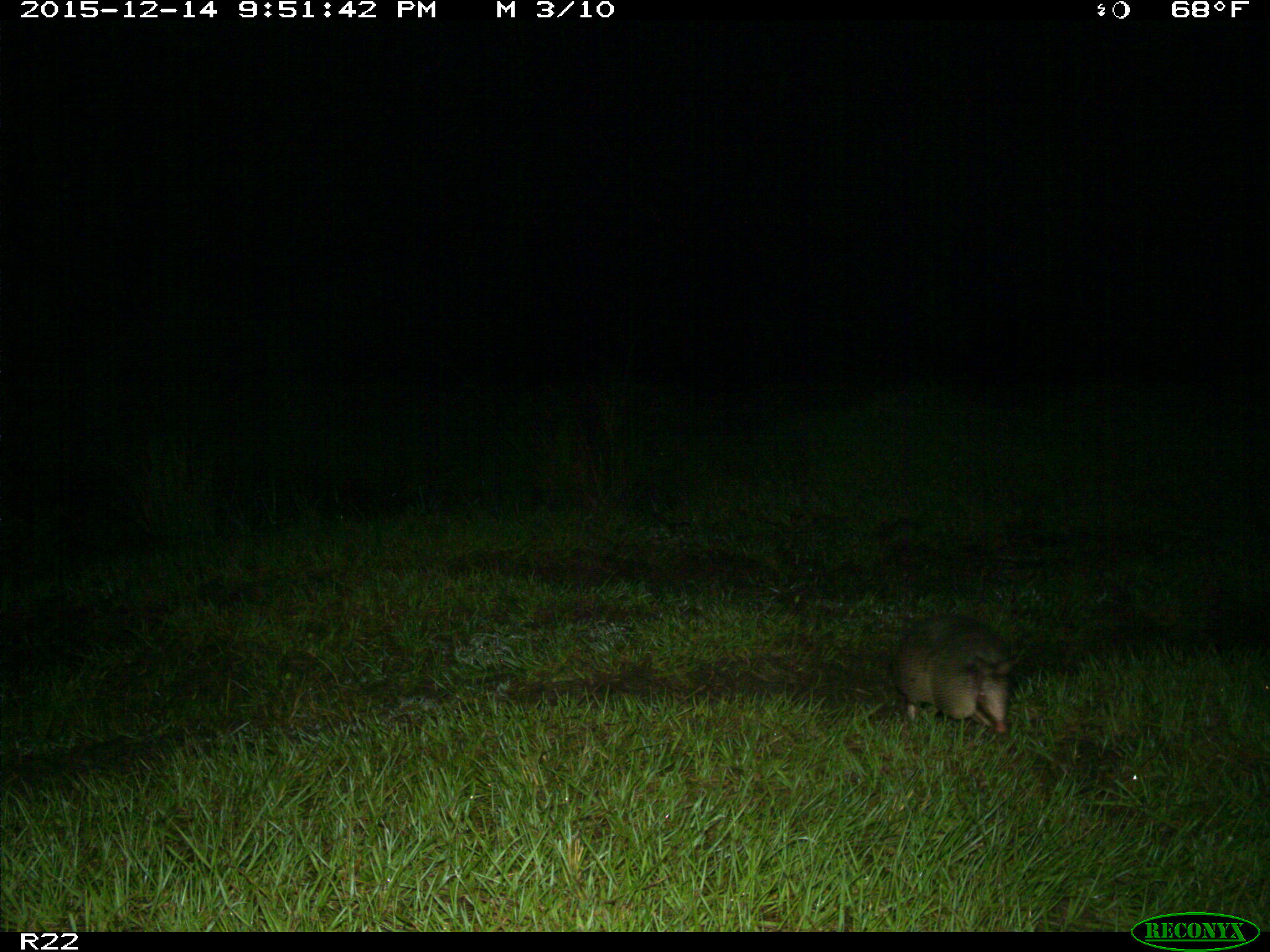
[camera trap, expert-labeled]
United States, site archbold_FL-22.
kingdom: Animalia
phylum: Chordata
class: Mammalia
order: Cingulata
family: Dasypodidae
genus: Dasypus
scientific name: Dasypus novemcinctus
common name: nine-banded armadillo